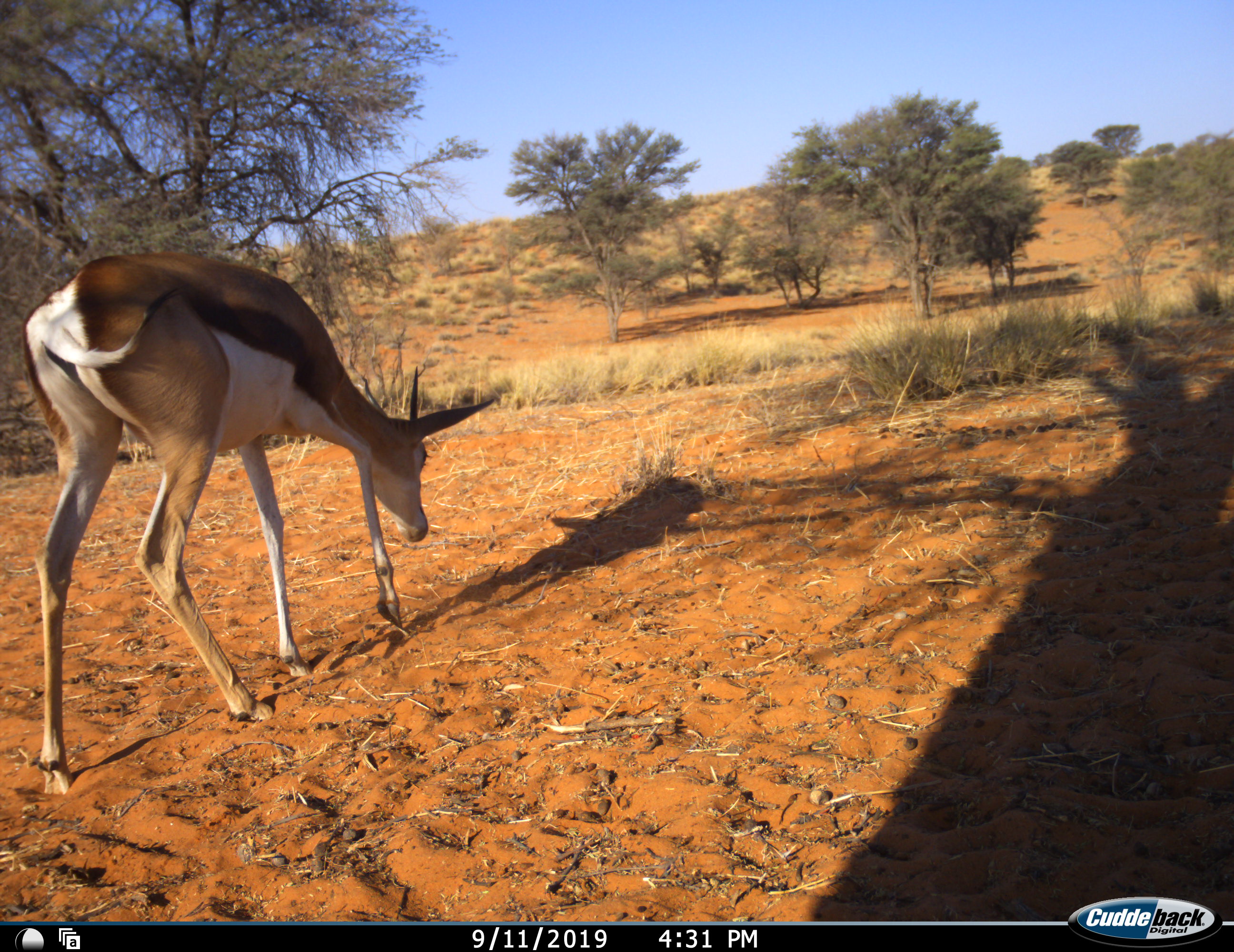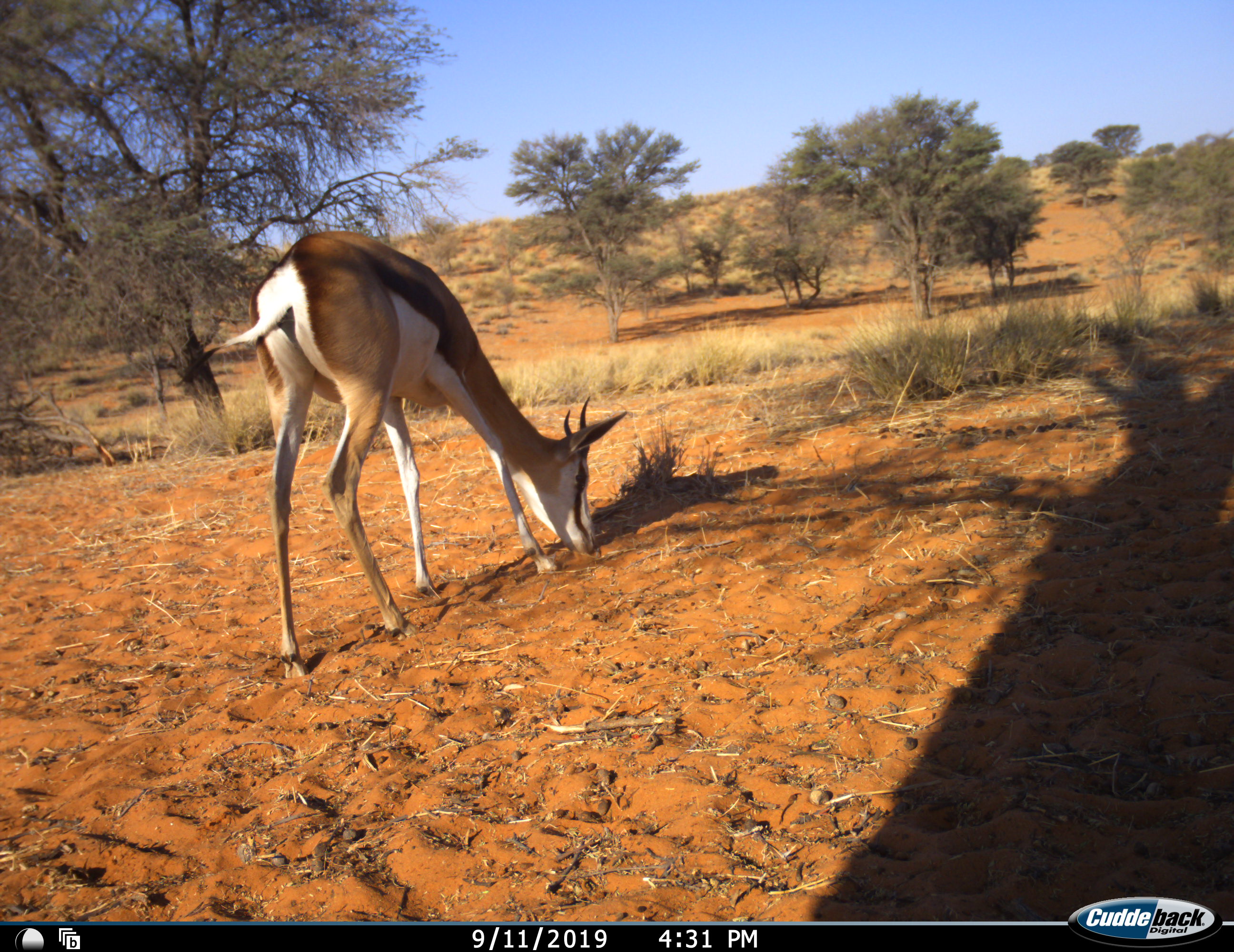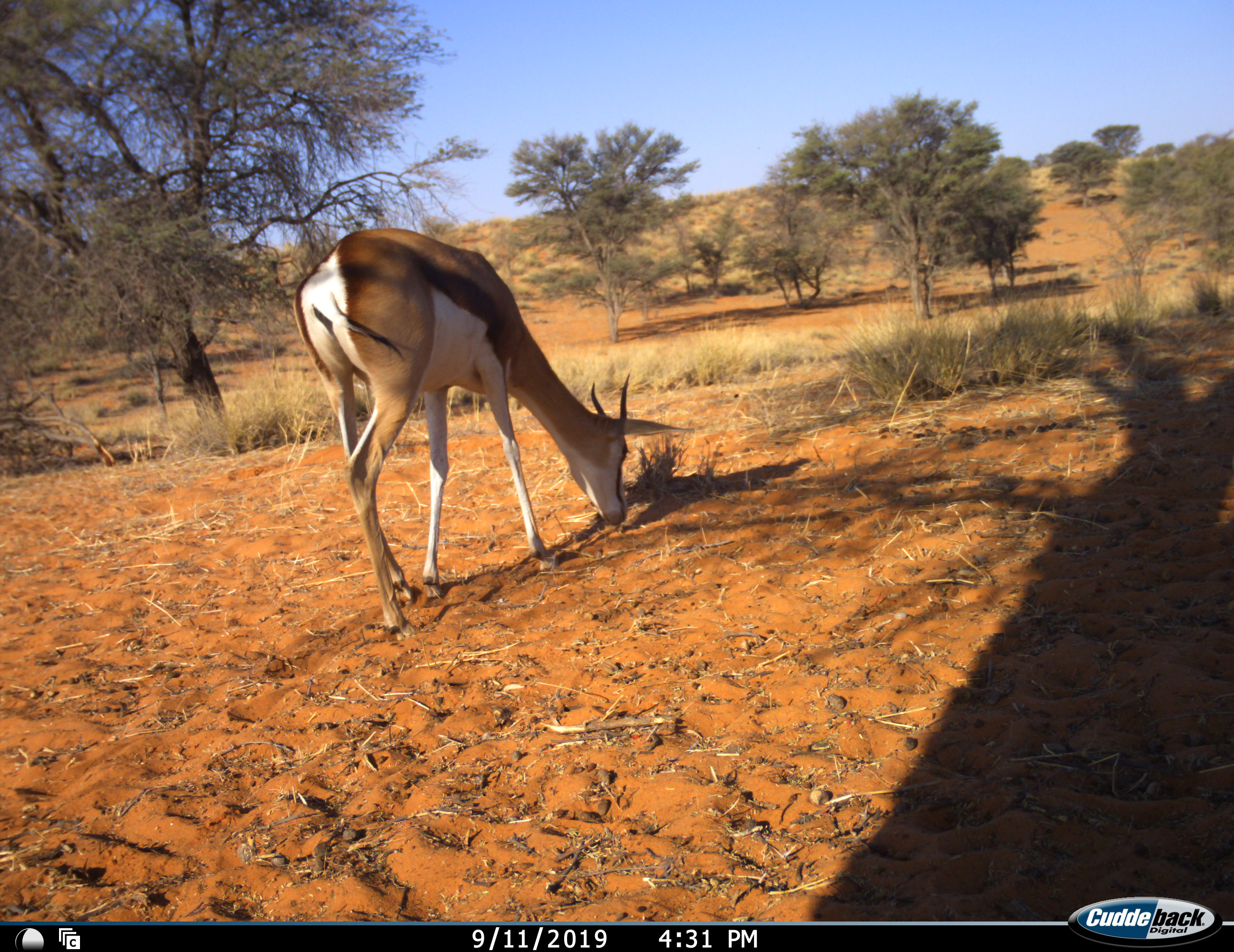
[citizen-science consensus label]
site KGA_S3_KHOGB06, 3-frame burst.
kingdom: Animalia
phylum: Chordata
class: Mammalia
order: Artiodactyla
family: Bovidae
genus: Antidorcas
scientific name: Antidorcas marsupialis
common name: springbok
Springbok (Antidorcas marsupialis), count 1. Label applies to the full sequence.